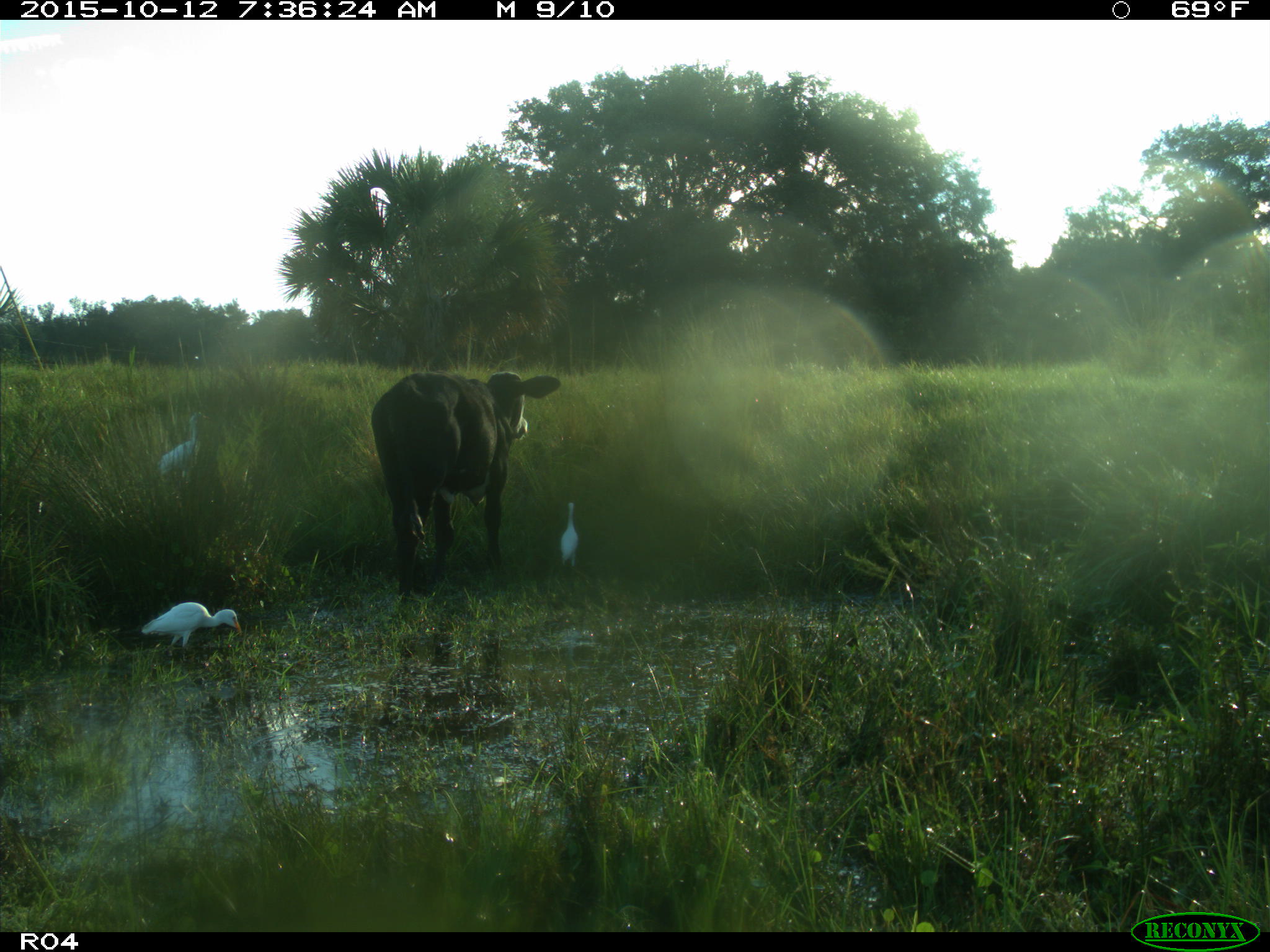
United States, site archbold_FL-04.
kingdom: Animalia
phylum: Chordata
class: Mammalia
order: Artiodactyla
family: Bovidae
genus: Bos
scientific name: Bos taurus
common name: domestic cow